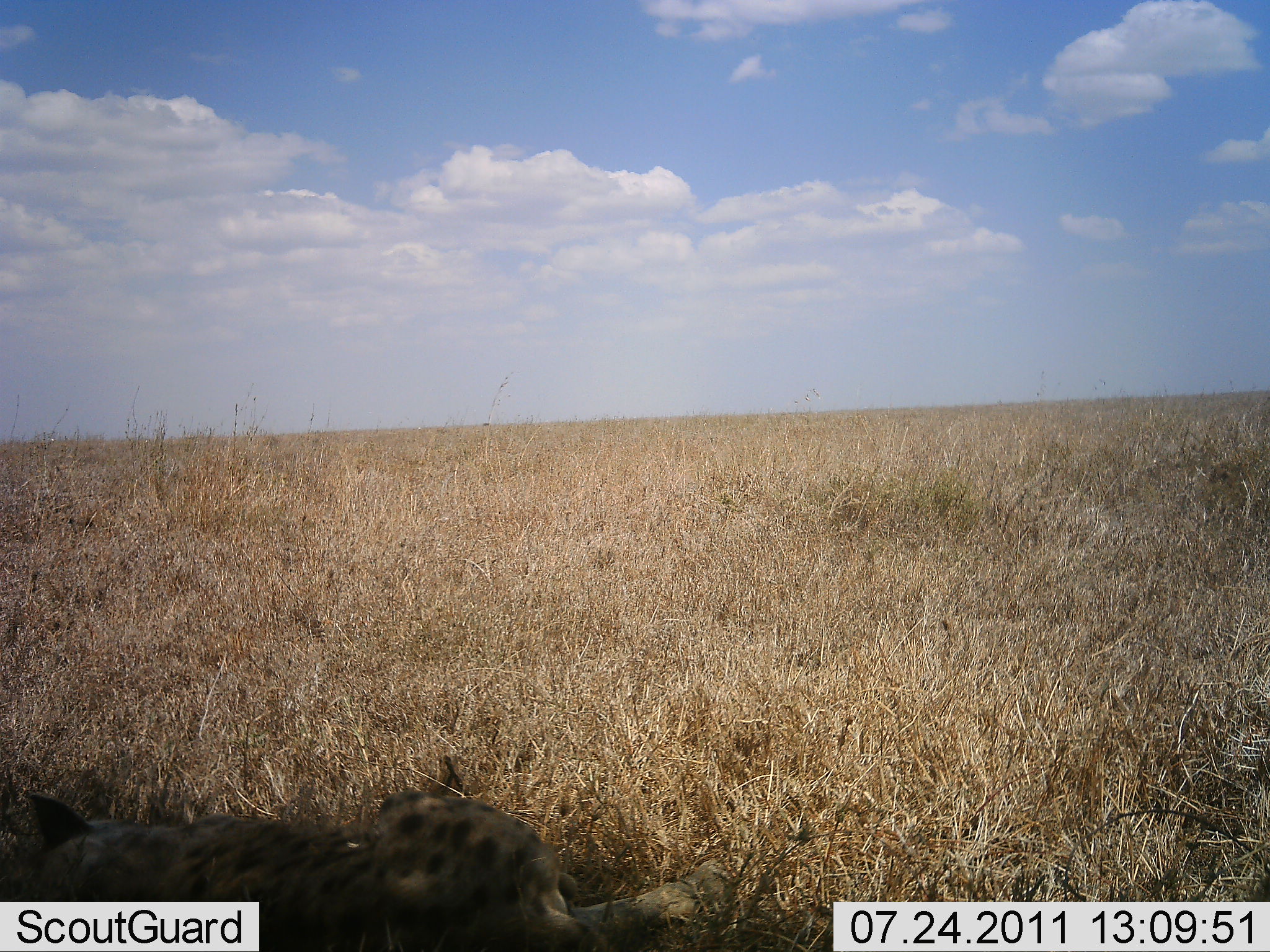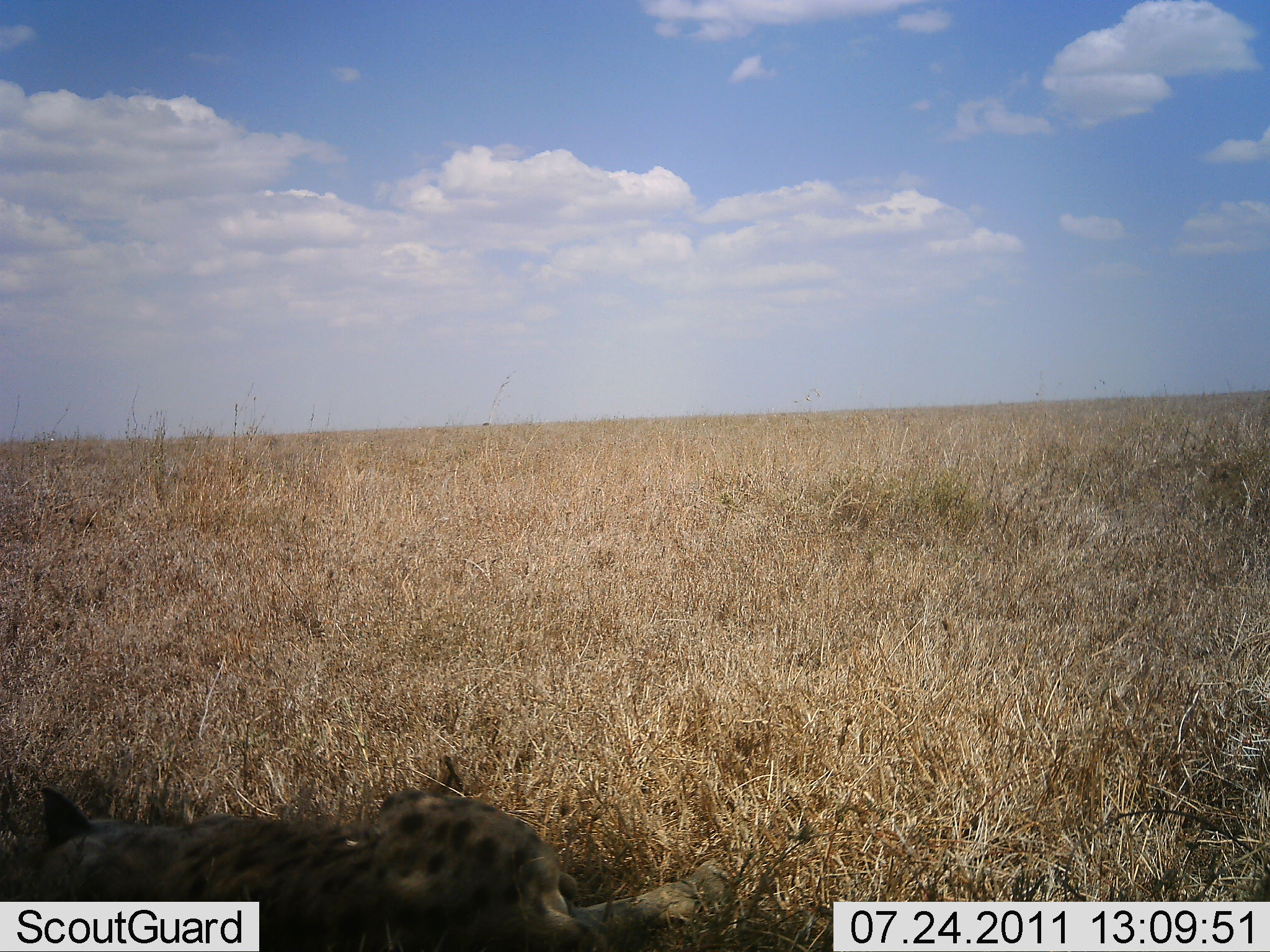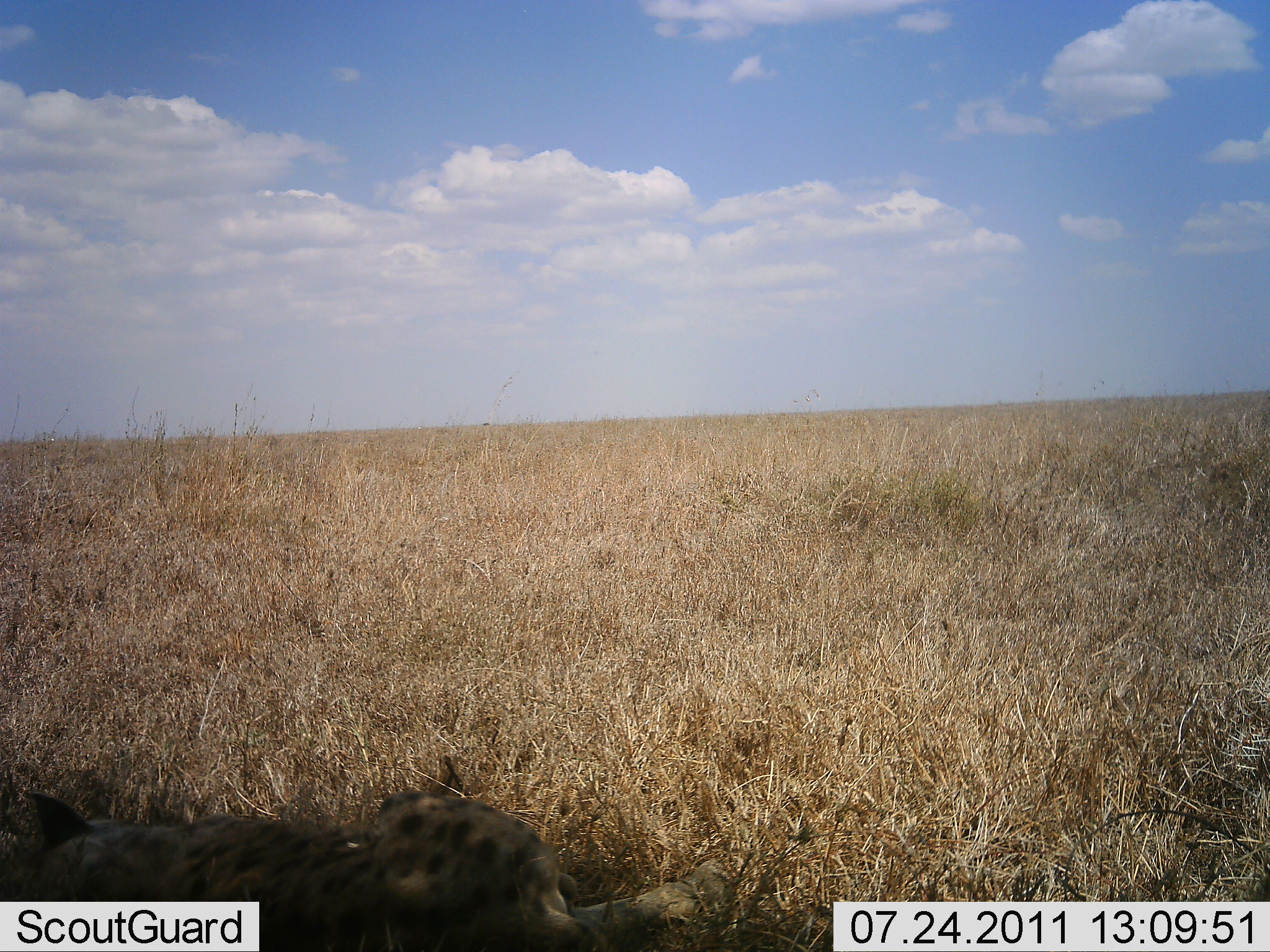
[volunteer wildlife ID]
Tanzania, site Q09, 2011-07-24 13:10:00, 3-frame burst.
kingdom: Animalia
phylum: Chordata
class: Mammalia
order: Carnivora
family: Hyaenidae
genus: Crocuta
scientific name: Crocuta crocuta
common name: spotted hyena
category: hyenaspotted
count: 1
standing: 0%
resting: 100%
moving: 0%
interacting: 0%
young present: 0%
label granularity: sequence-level